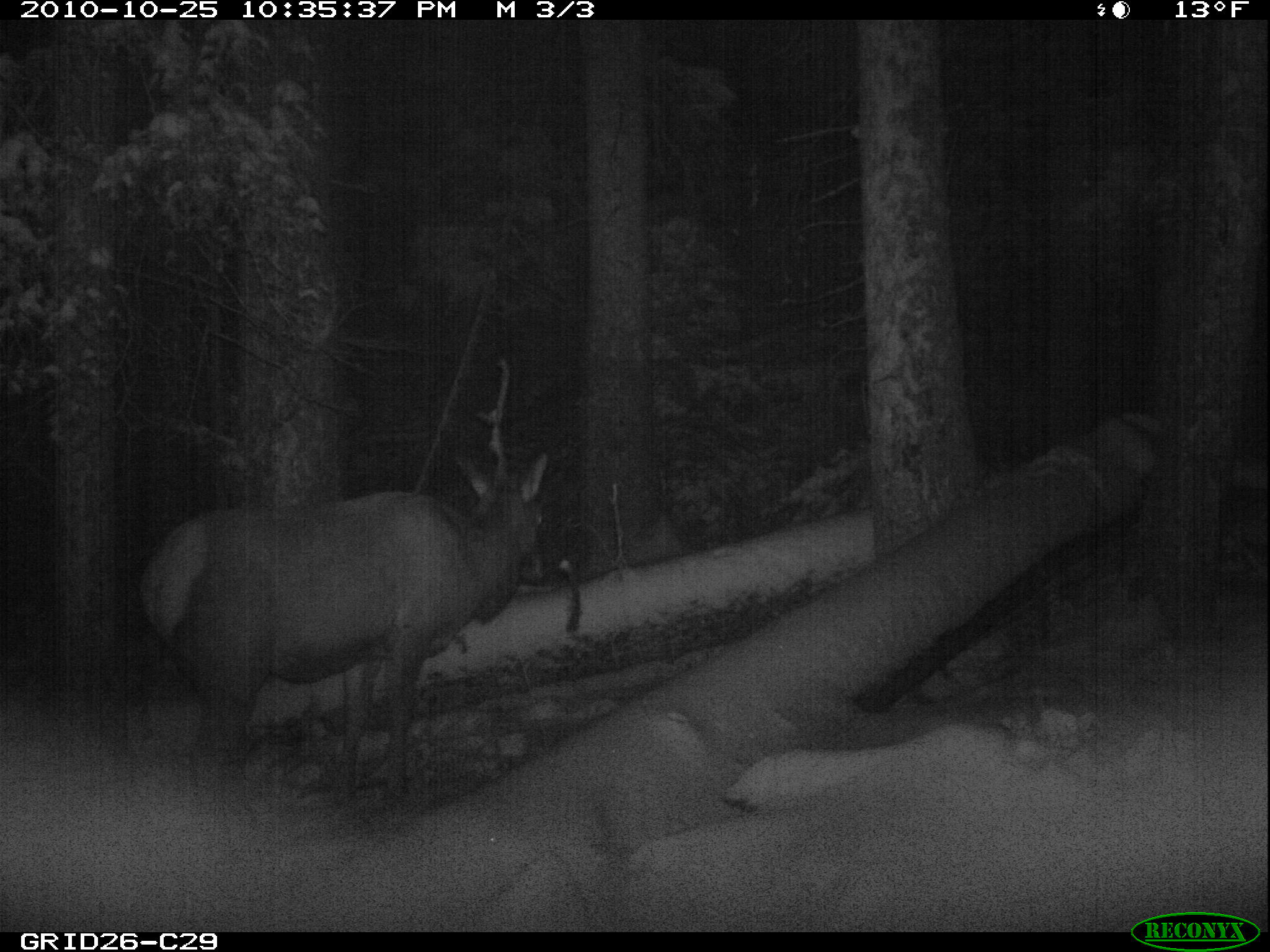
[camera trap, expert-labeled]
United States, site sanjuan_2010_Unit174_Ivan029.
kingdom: Animalia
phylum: Chordata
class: Mammalia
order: Artiodactyla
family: Cervidae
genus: Cervus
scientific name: Cervus elaphus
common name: red deer